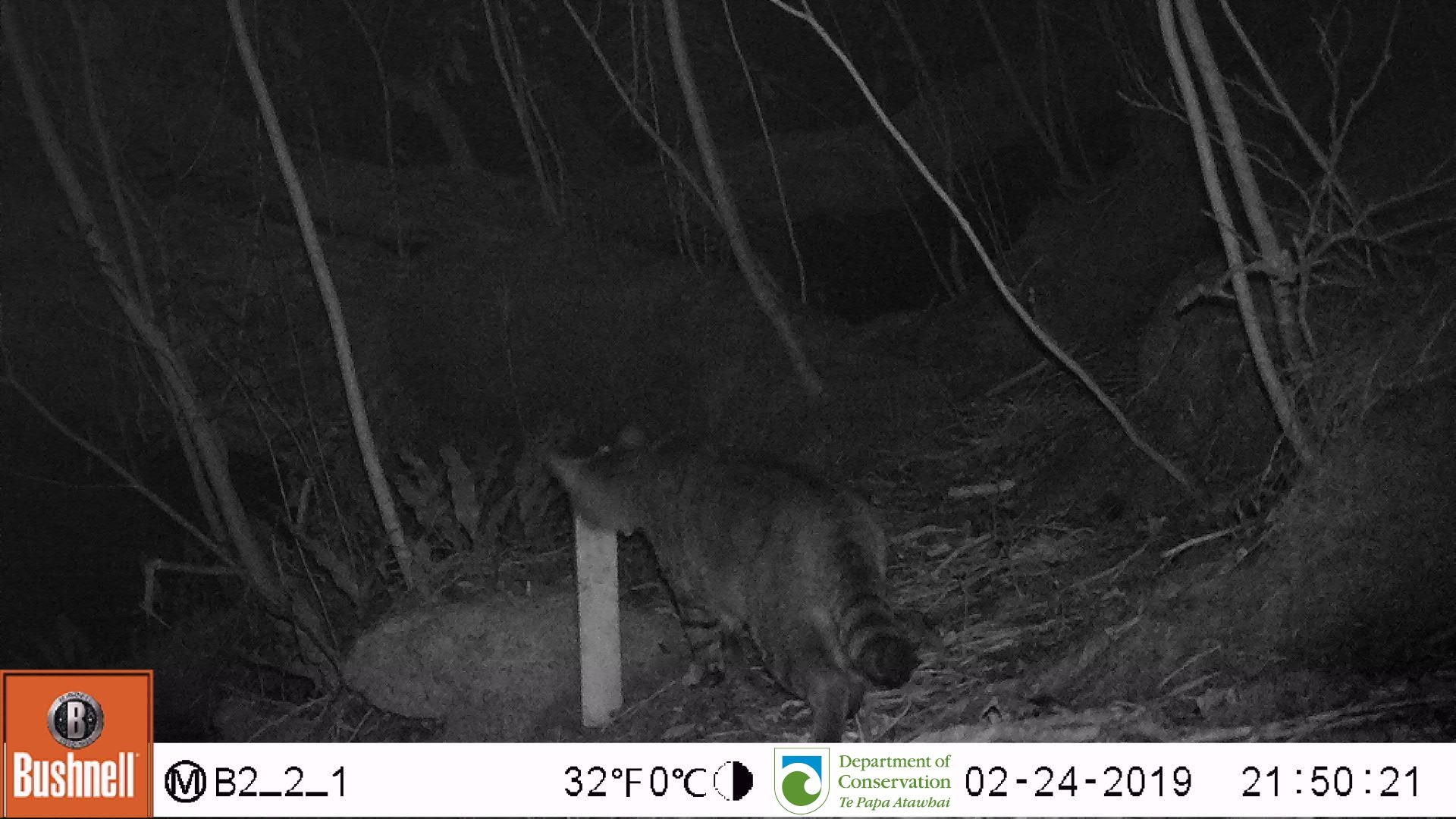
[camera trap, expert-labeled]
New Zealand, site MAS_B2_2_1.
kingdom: Animalia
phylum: Chordata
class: Mammalia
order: Carnivora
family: Felidae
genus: Felis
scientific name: Felis catus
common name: domestic cat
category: cat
Cat (domestic cat) (Felis catus).